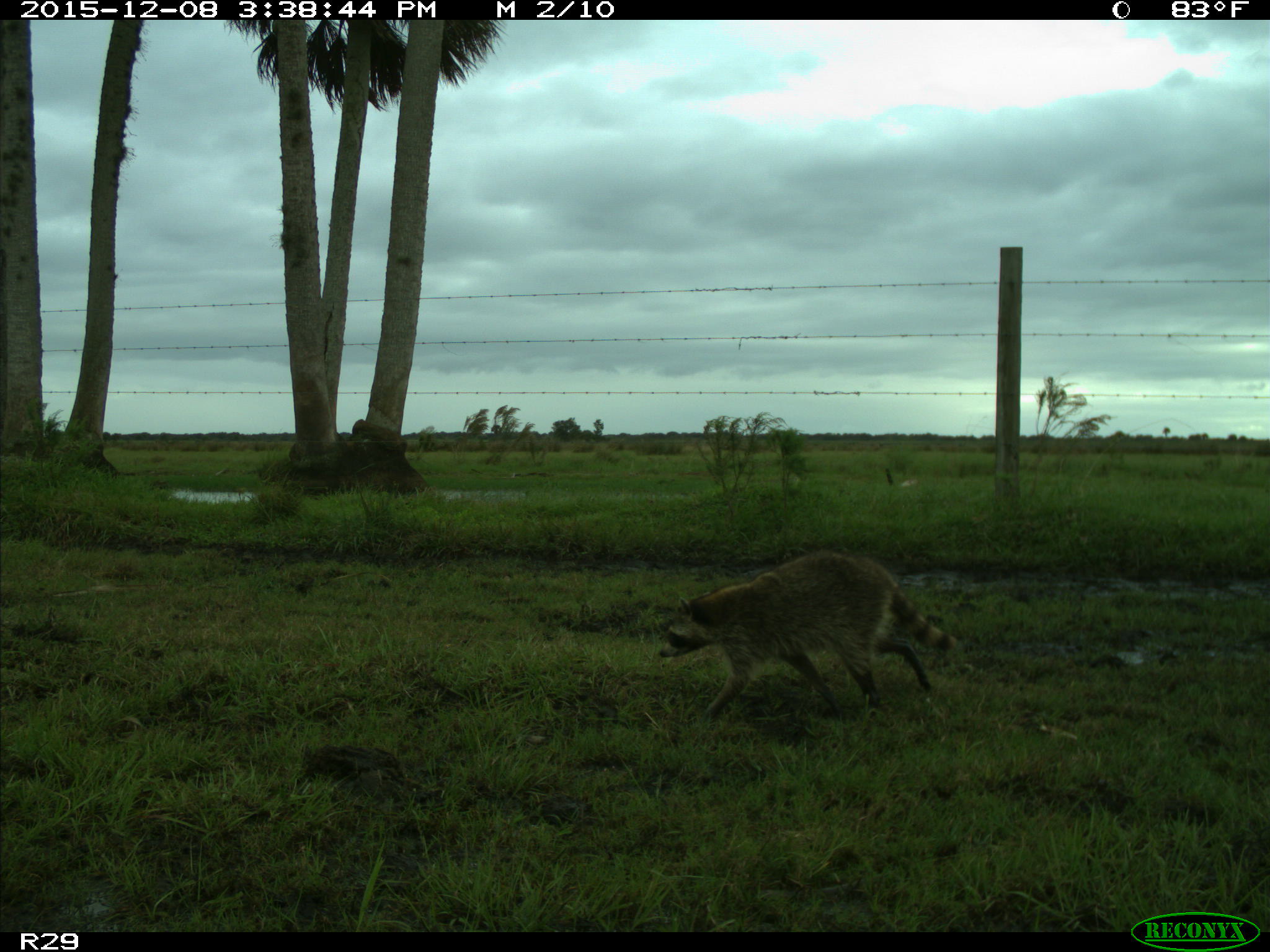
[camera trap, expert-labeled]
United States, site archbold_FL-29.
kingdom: Animalia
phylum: Chordata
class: Mammalia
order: Carnivora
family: Procyonidae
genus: Procyon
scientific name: Procyon lotor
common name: common raccoon